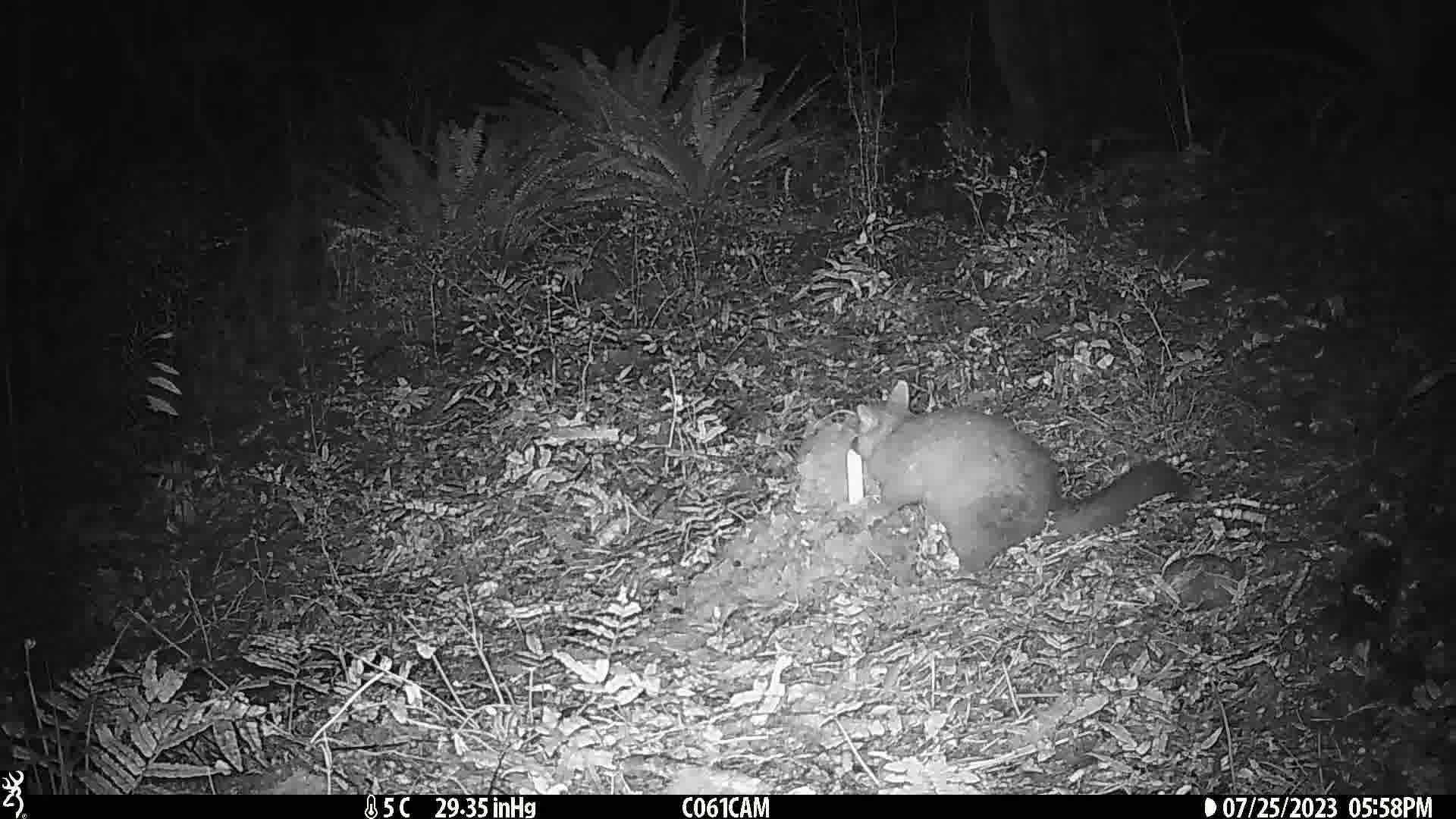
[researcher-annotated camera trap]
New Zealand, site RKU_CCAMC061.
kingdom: Animalia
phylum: Chordata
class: Mammalia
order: Diprotodontia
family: Phalangeridae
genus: Trichosurus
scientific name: Trichosurus vulpecula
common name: common brushtail possum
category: possum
Possum (common brushtail possum) (Trichosurus vulpecula).